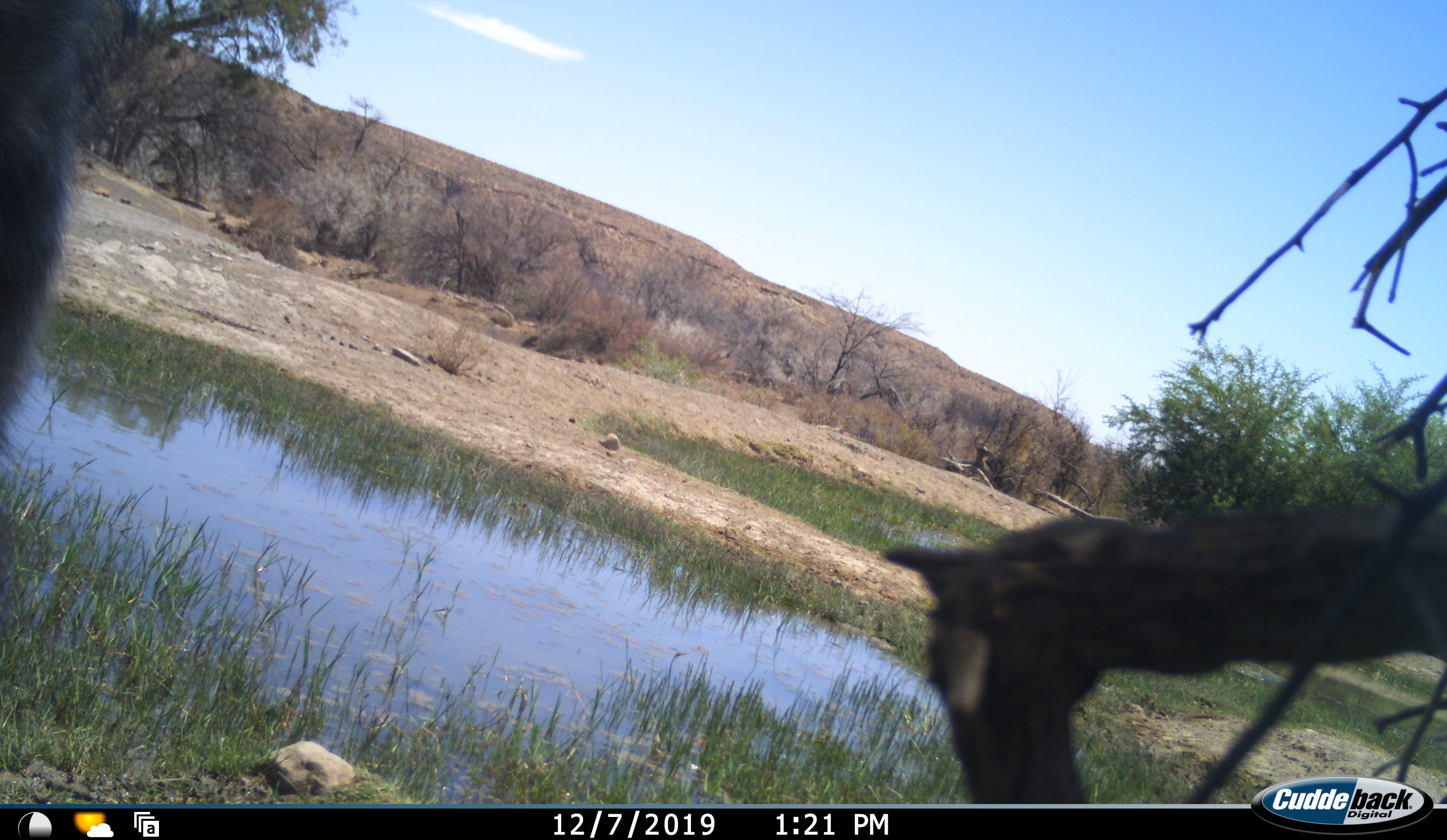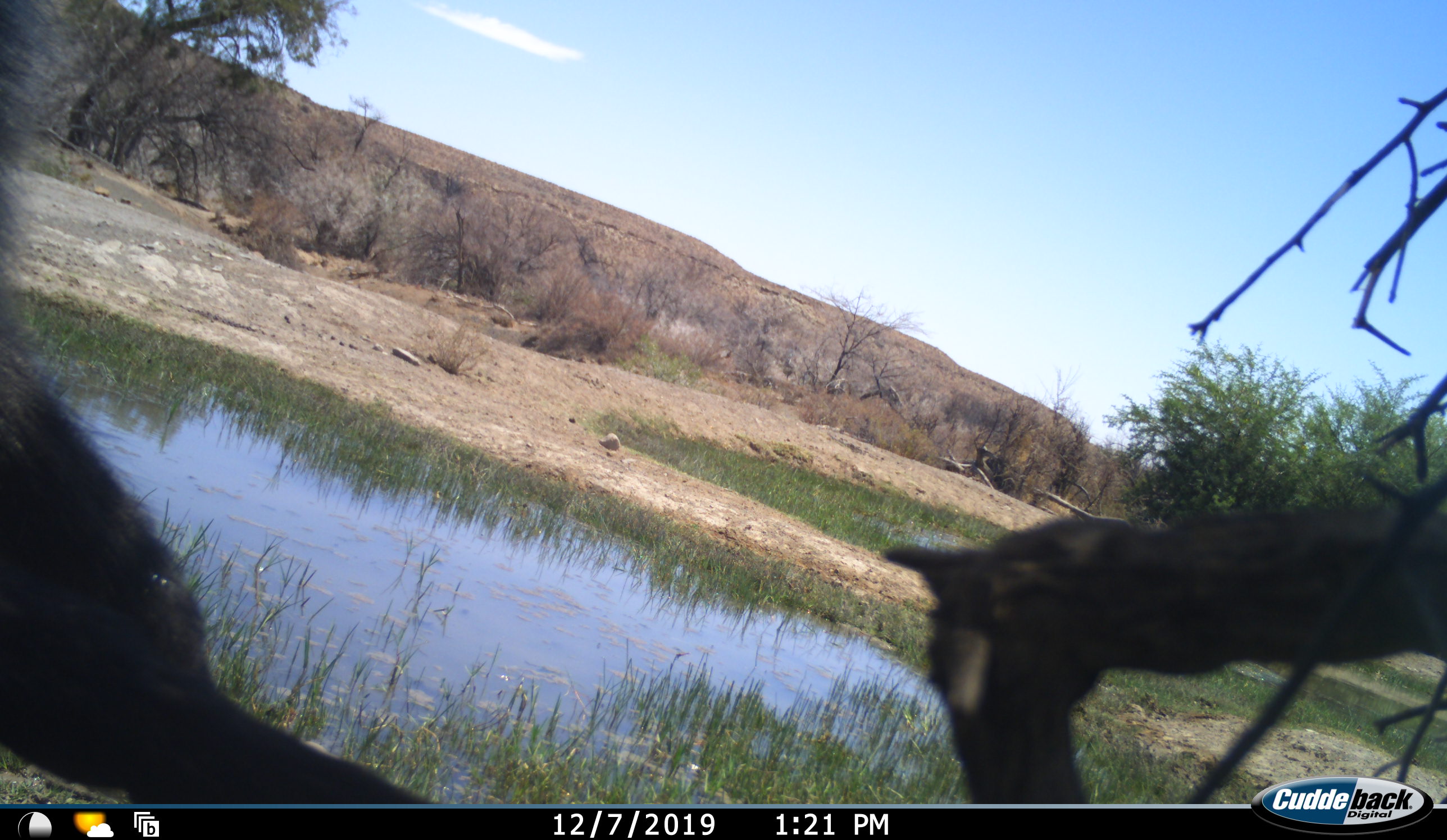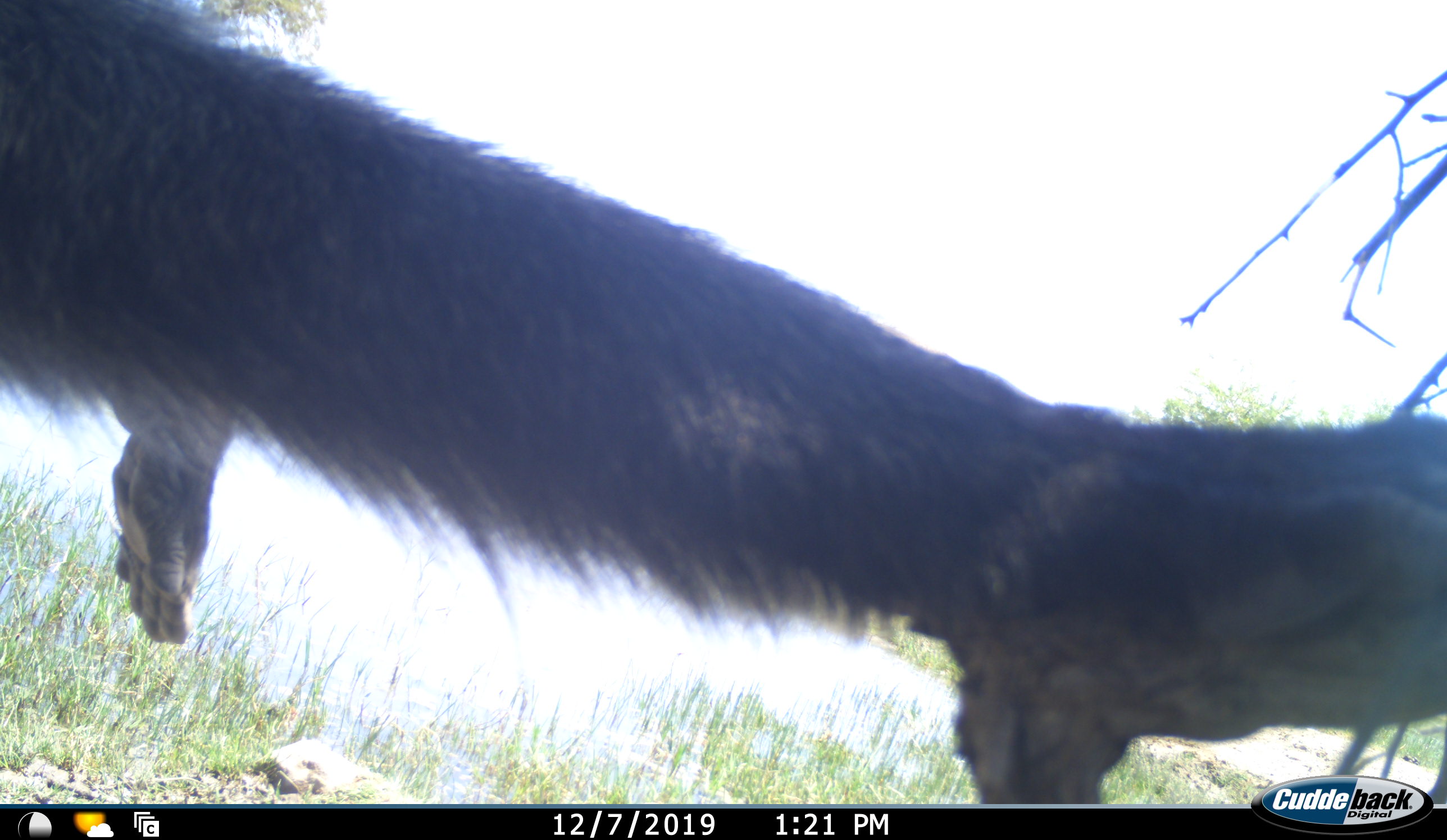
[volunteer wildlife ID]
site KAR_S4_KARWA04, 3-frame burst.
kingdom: Animalia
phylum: Chordata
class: Mammalia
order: Primates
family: Cercopithecidae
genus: Papio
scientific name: Papio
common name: baboon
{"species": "baboon (Papio)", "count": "1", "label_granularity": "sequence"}